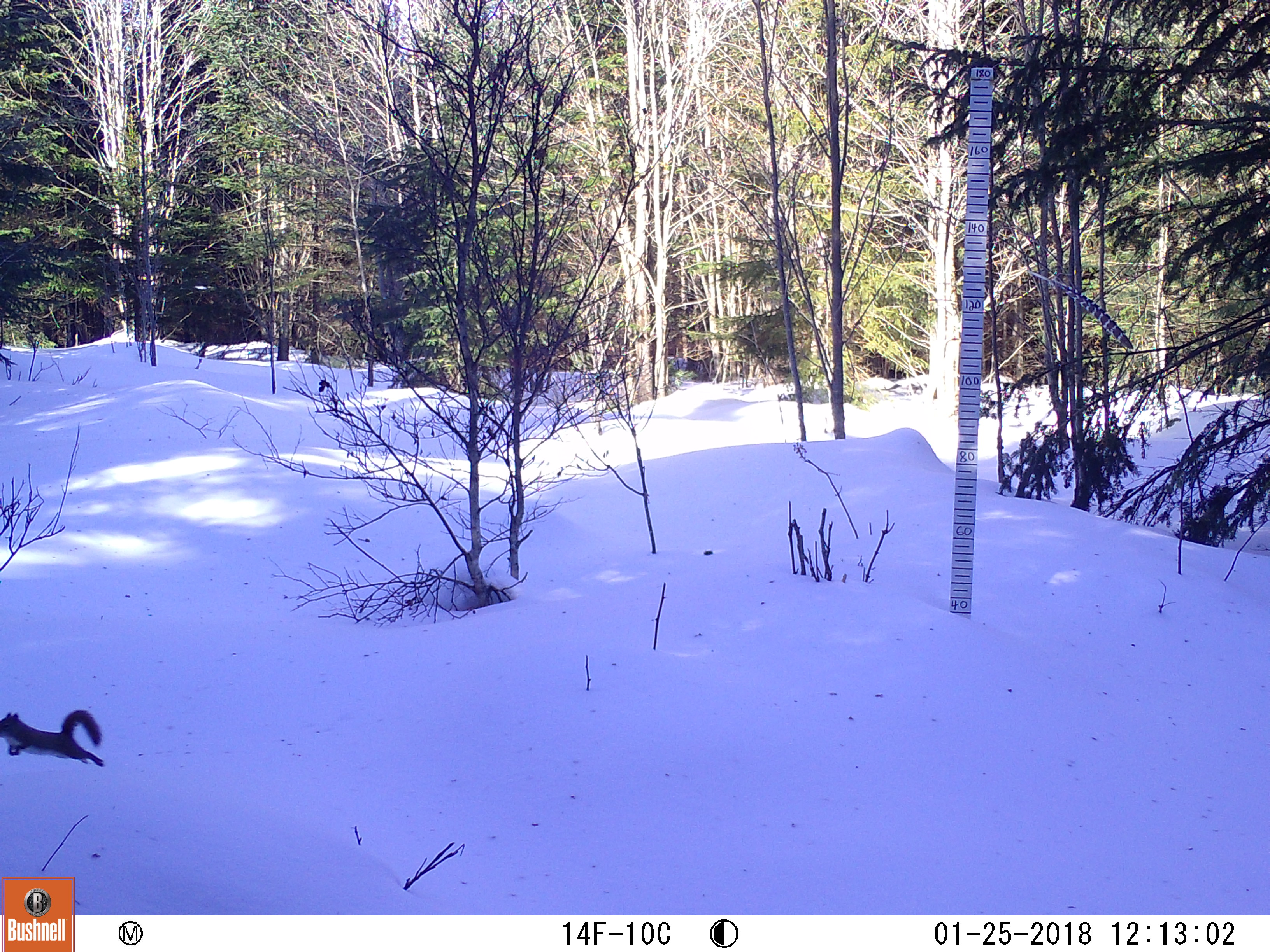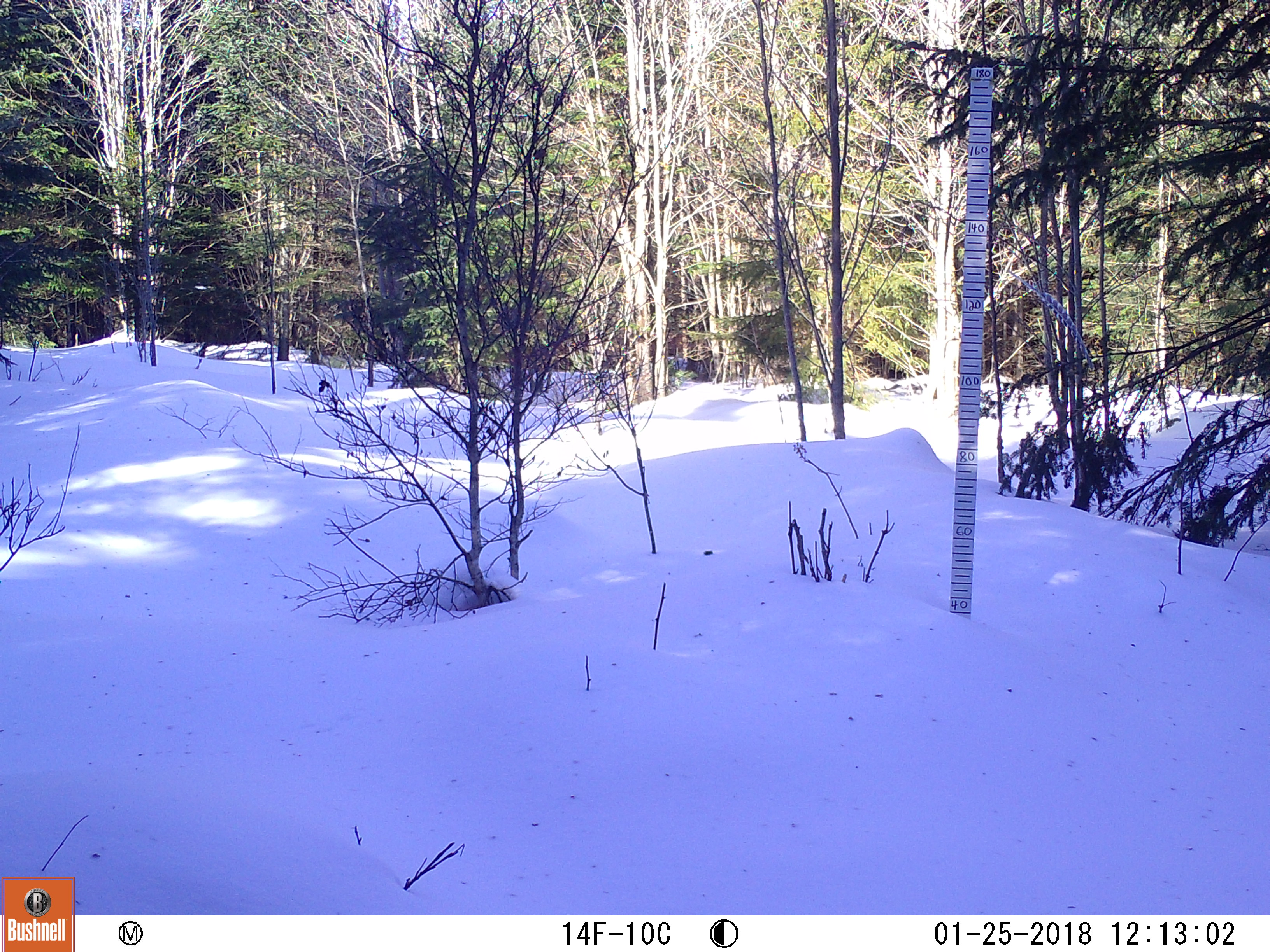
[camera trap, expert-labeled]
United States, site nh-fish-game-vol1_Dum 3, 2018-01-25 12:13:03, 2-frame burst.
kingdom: Animalia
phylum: Chordata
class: Mammalia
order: Rodentia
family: Sciuridae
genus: Tamiasciurus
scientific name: Tamiasciurus hudsonicus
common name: red squirrel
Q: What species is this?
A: Red squirrel (Tamiasciurus hudsonicus).